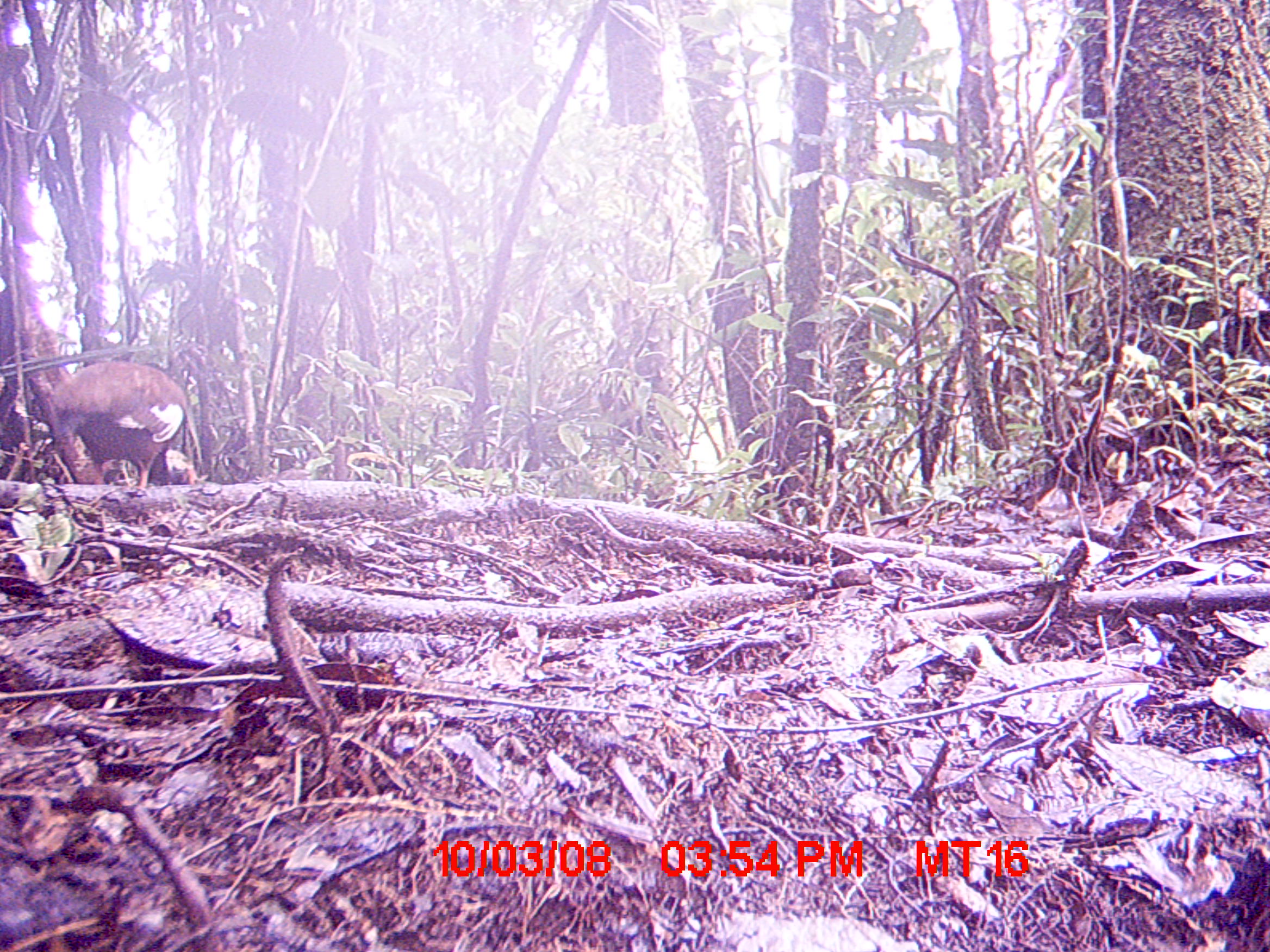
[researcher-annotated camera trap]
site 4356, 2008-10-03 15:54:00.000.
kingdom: Animalia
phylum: Chordata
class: Aves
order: Pelecaniformes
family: Threskiornithidae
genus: Lophotibis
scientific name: Lophotibis cristata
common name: madagascan ibis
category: lophotibis cristataa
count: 2